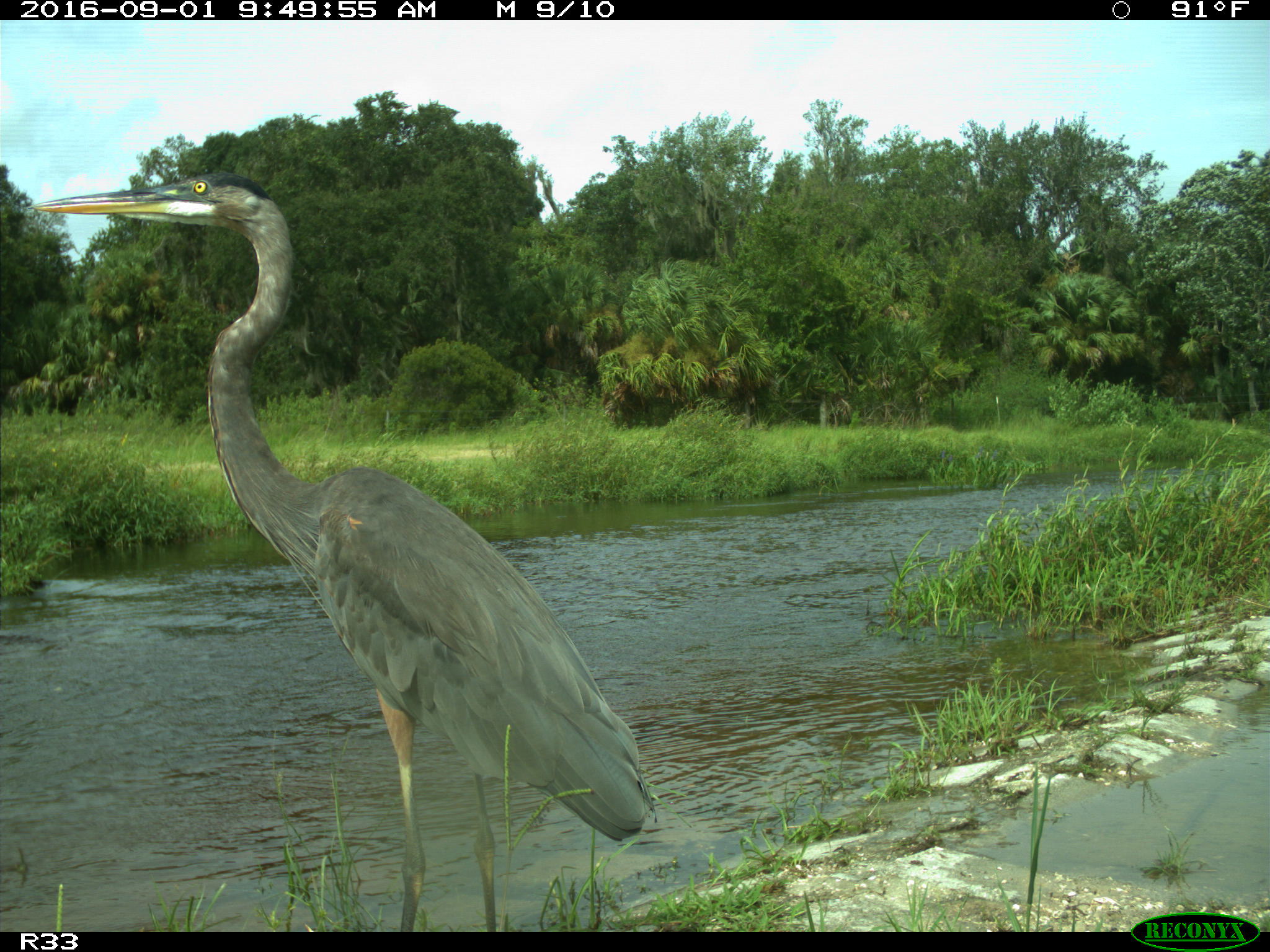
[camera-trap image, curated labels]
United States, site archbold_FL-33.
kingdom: Animalia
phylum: Chordata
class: Aves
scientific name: Aves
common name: birds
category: unidentified bird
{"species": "unidentified bird (birds) (Aves)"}